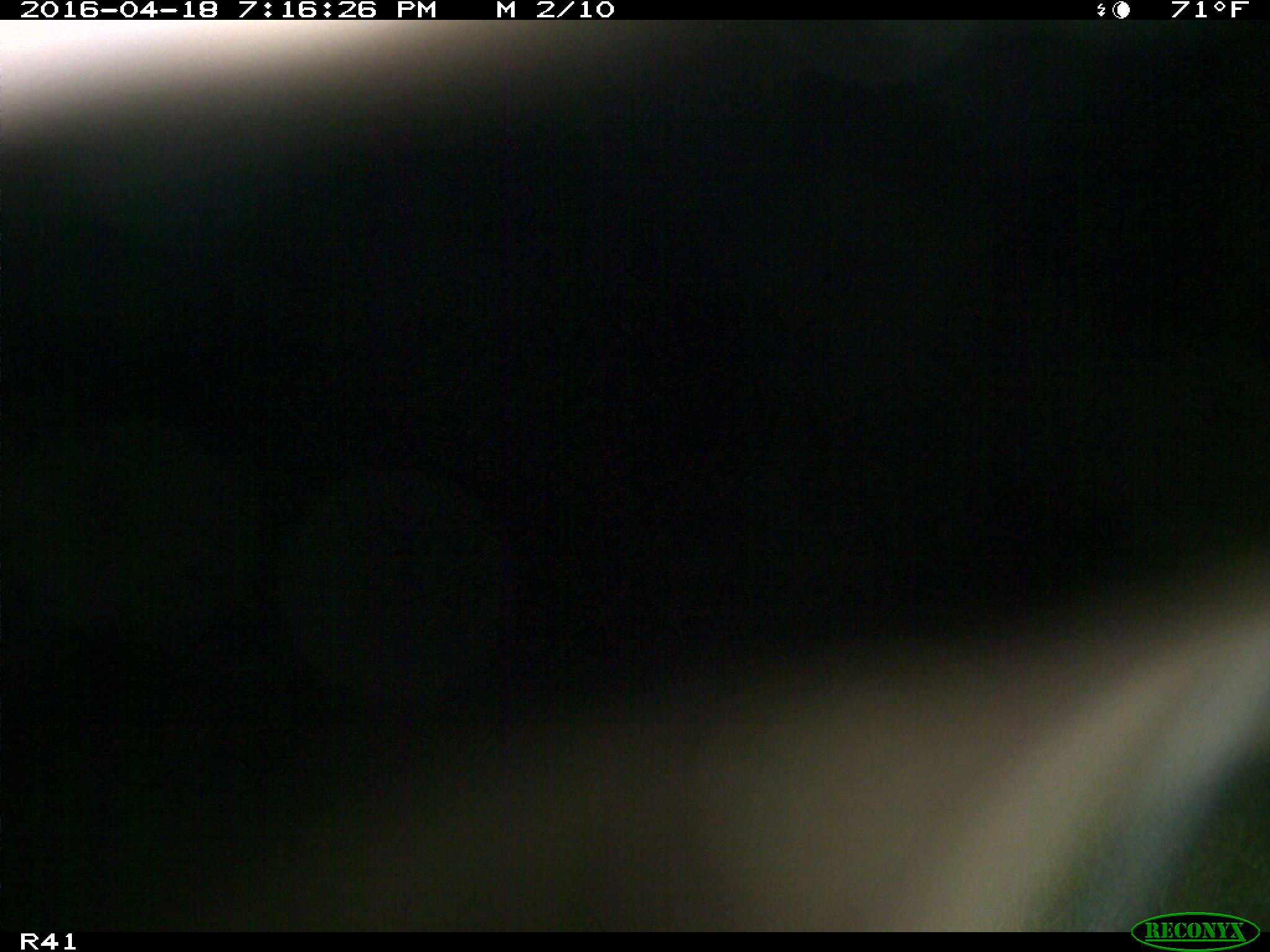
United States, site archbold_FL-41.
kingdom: Animalia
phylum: Chordata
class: Mammalia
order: Artiodactyla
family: Bovidae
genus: Bos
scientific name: Bos taurus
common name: domestic cow